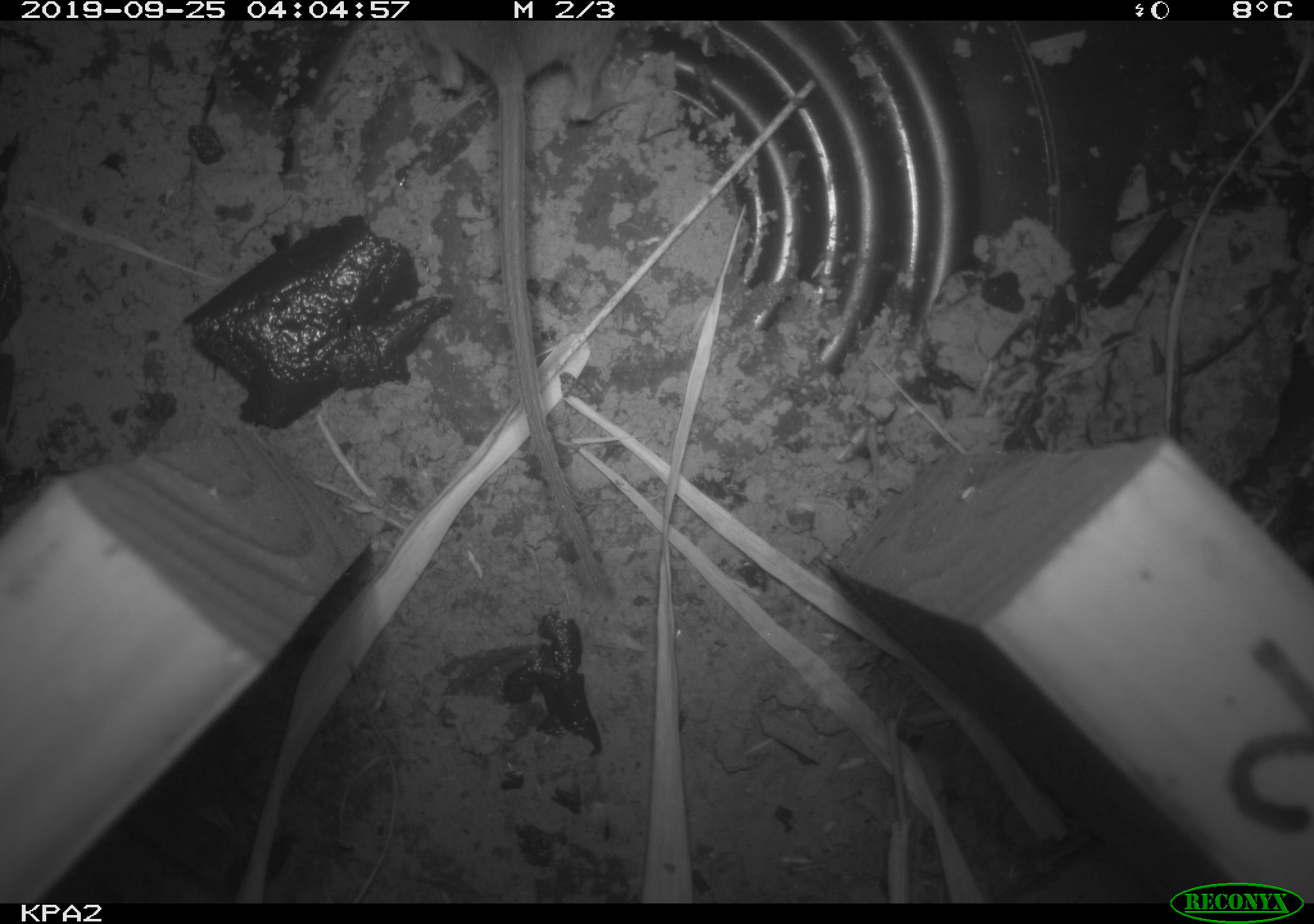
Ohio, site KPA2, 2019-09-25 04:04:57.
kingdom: Animalia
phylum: Chordata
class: Mammalia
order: Rodentia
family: Cricetidae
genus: Peromyscus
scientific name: Peromyscus leucopus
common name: white-footed mouse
White-footed mouse (Peromyscus leucopus).